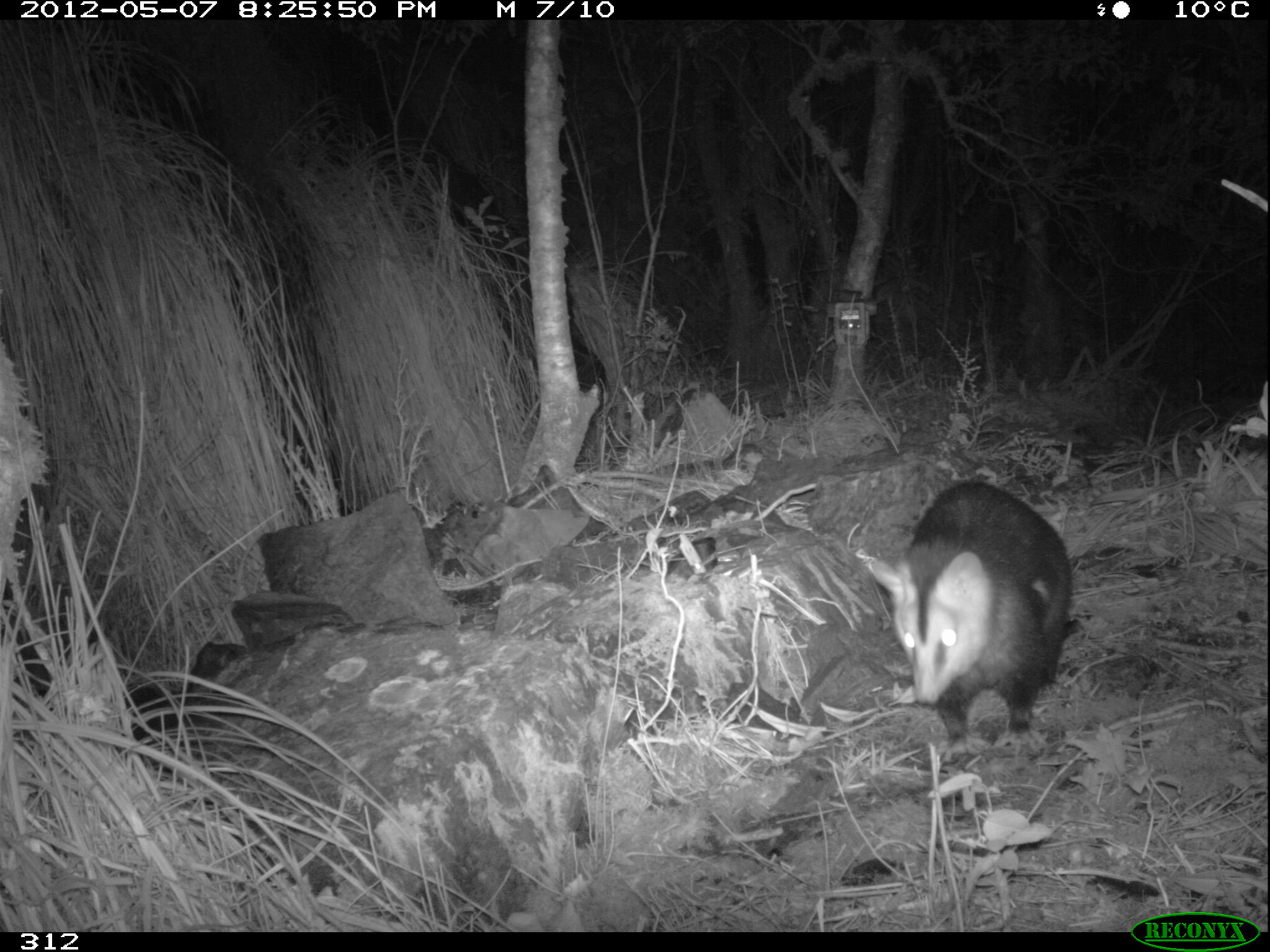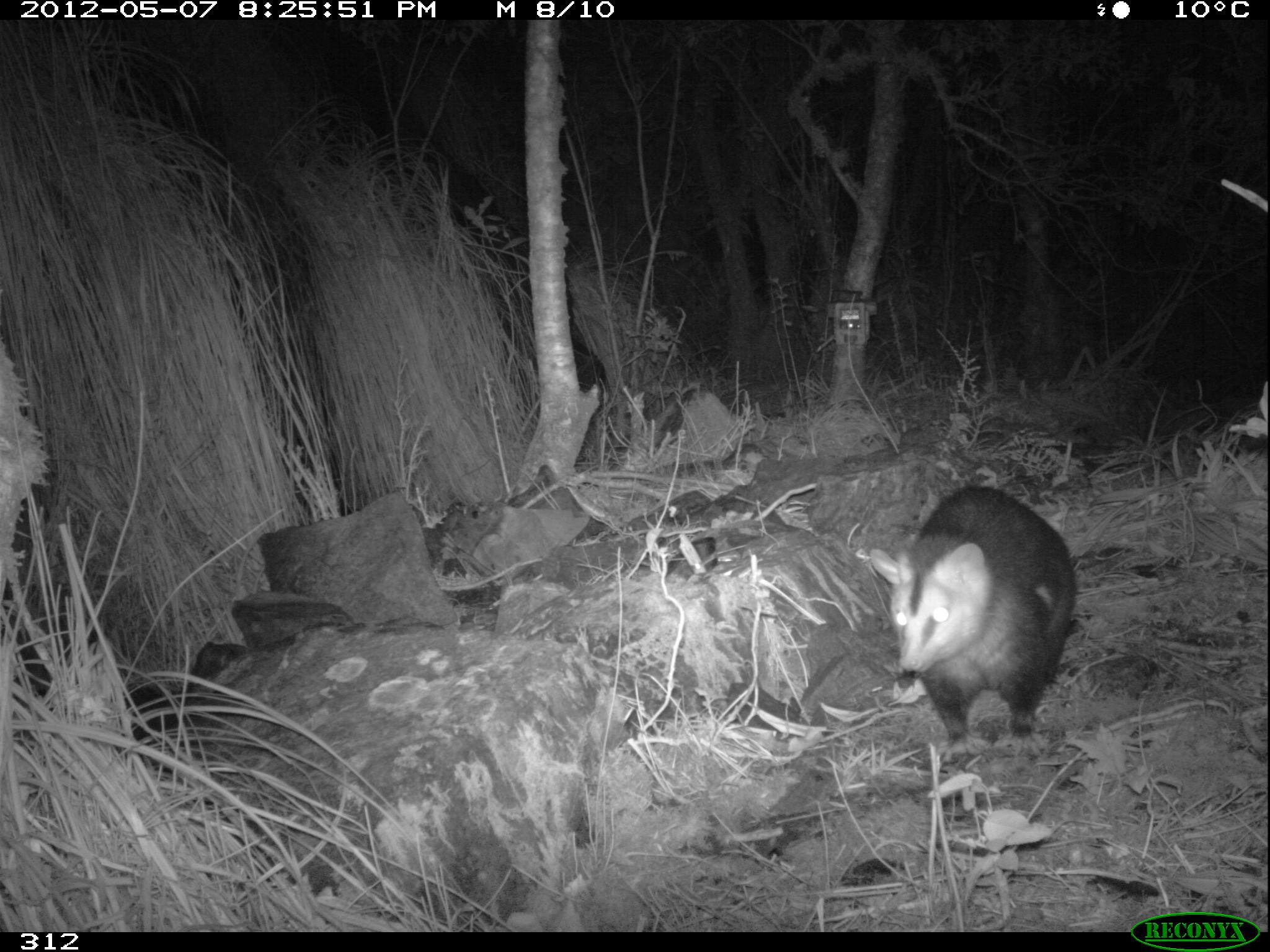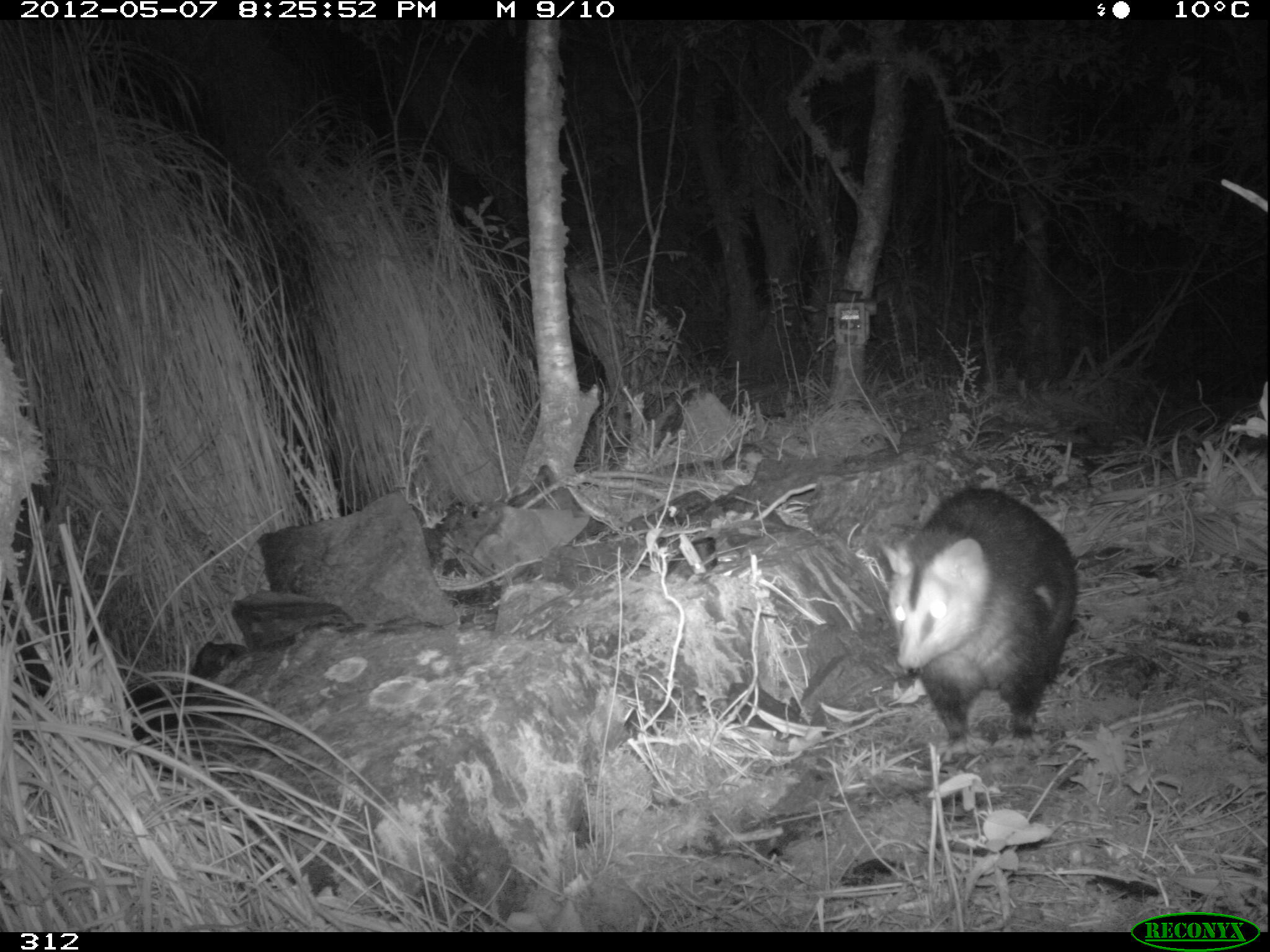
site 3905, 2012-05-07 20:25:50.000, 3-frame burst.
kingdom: Animalia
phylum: Chordata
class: Mammalia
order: Didelphimorphia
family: Didelphidae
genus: Didelphis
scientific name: Didelphis pernigra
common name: andean white-eared opossum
Didelphis pernigra (andean white-eared opossum).